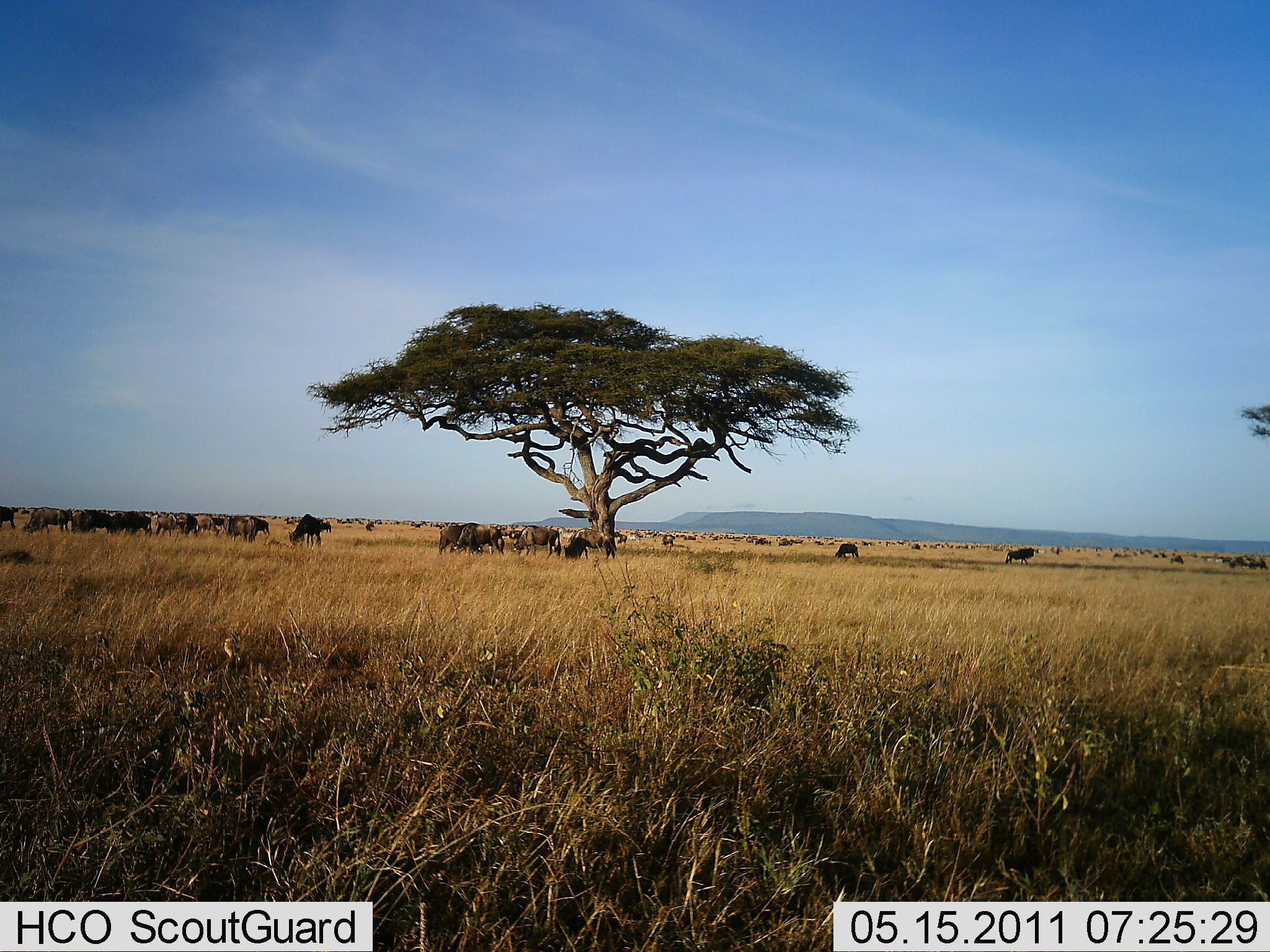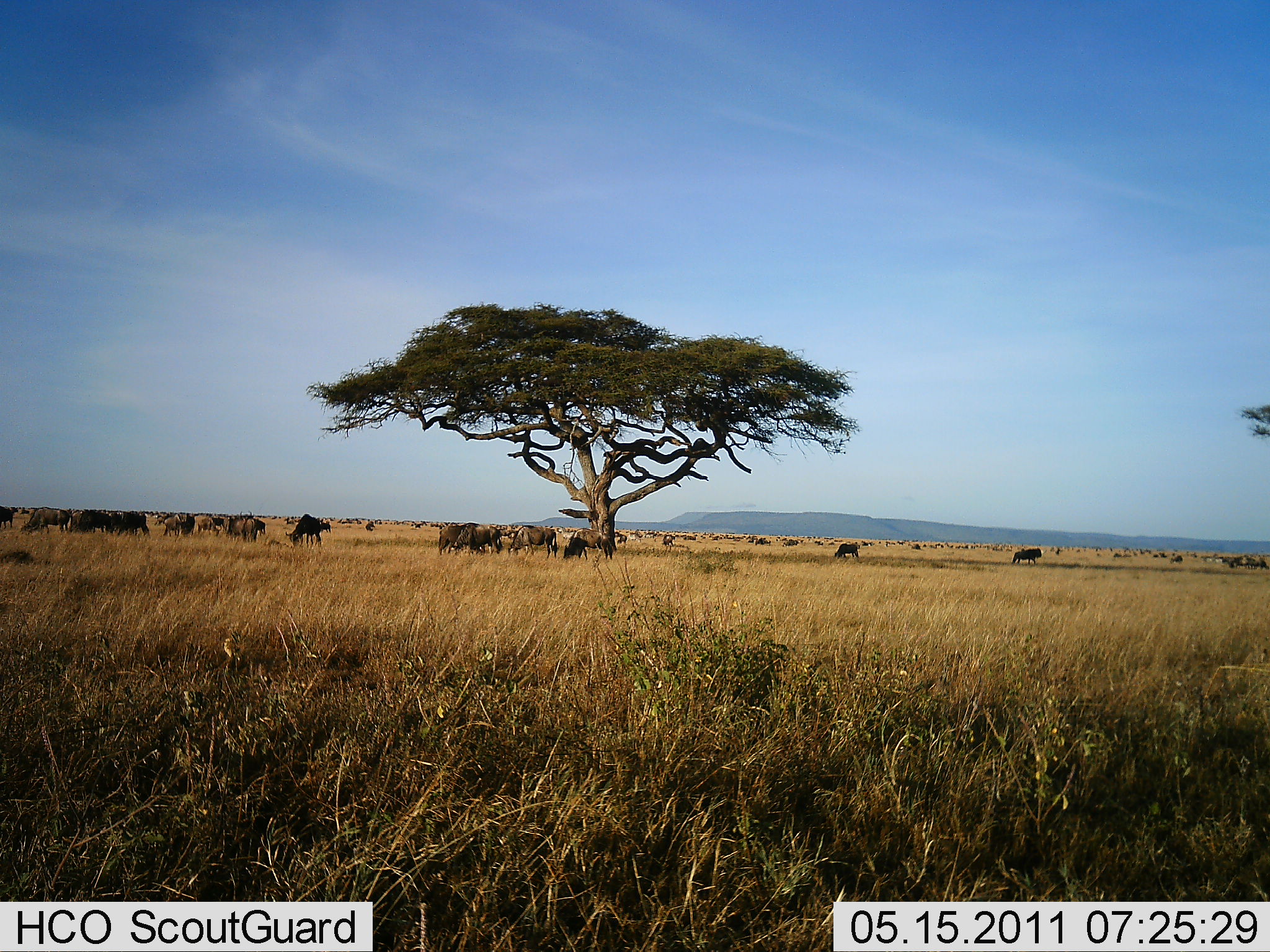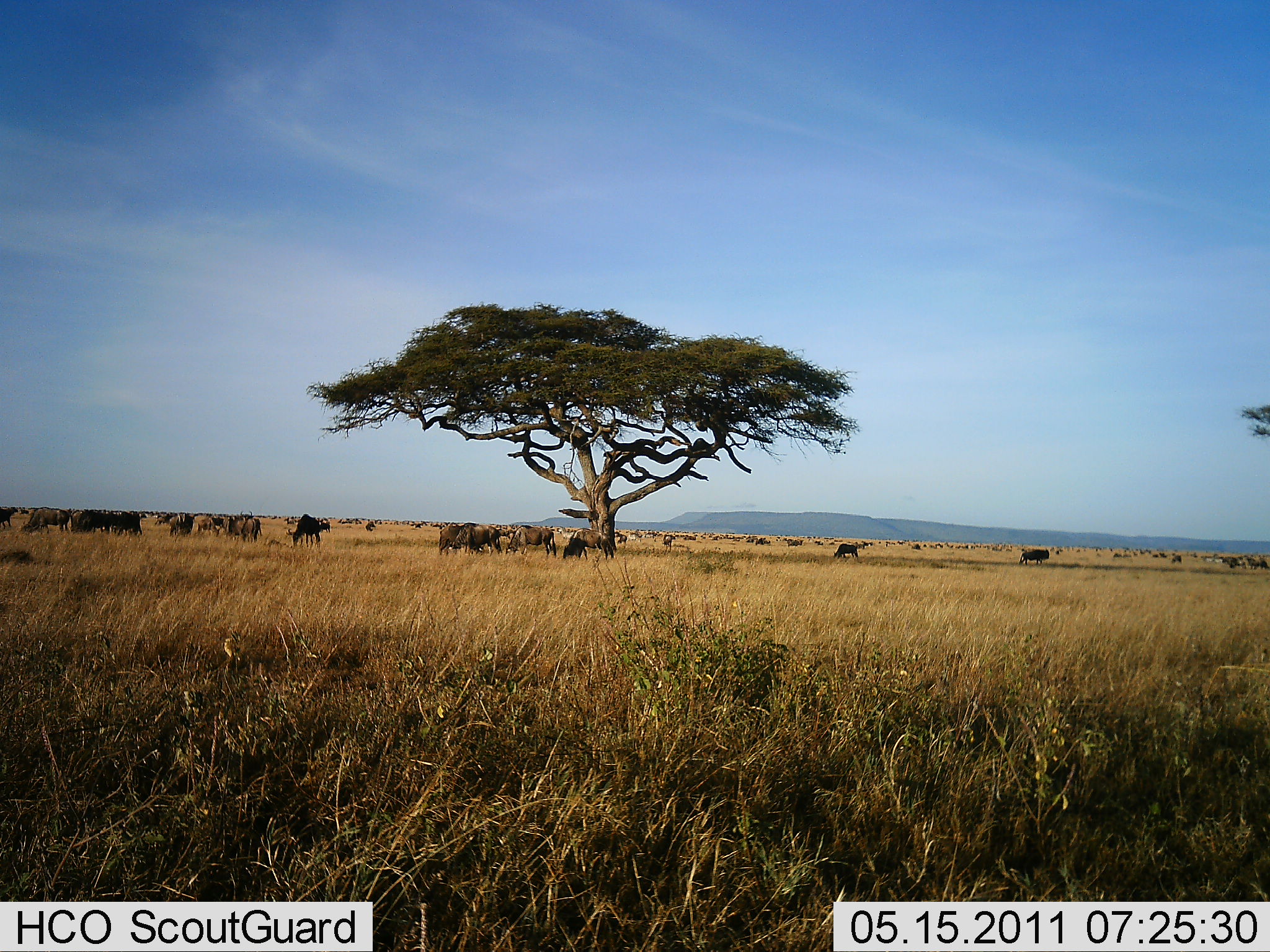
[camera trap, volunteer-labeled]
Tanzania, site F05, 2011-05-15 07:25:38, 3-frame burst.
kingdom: Animalia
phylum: Chordata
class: Mammalia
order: Artiodactyla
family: Bovidae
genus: Connochaetes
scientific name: Connochaetes taurinus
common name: blue wildebeest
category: wildebeest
Wildebeest (blue wildebeest) (Connochaetes taurinus), count 11-50. Behavior (volunteer vote fractions): standing 45%, resting 9%, moving 64%, interacting 0%. Young present (vote fraction): 0%. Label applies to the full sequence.